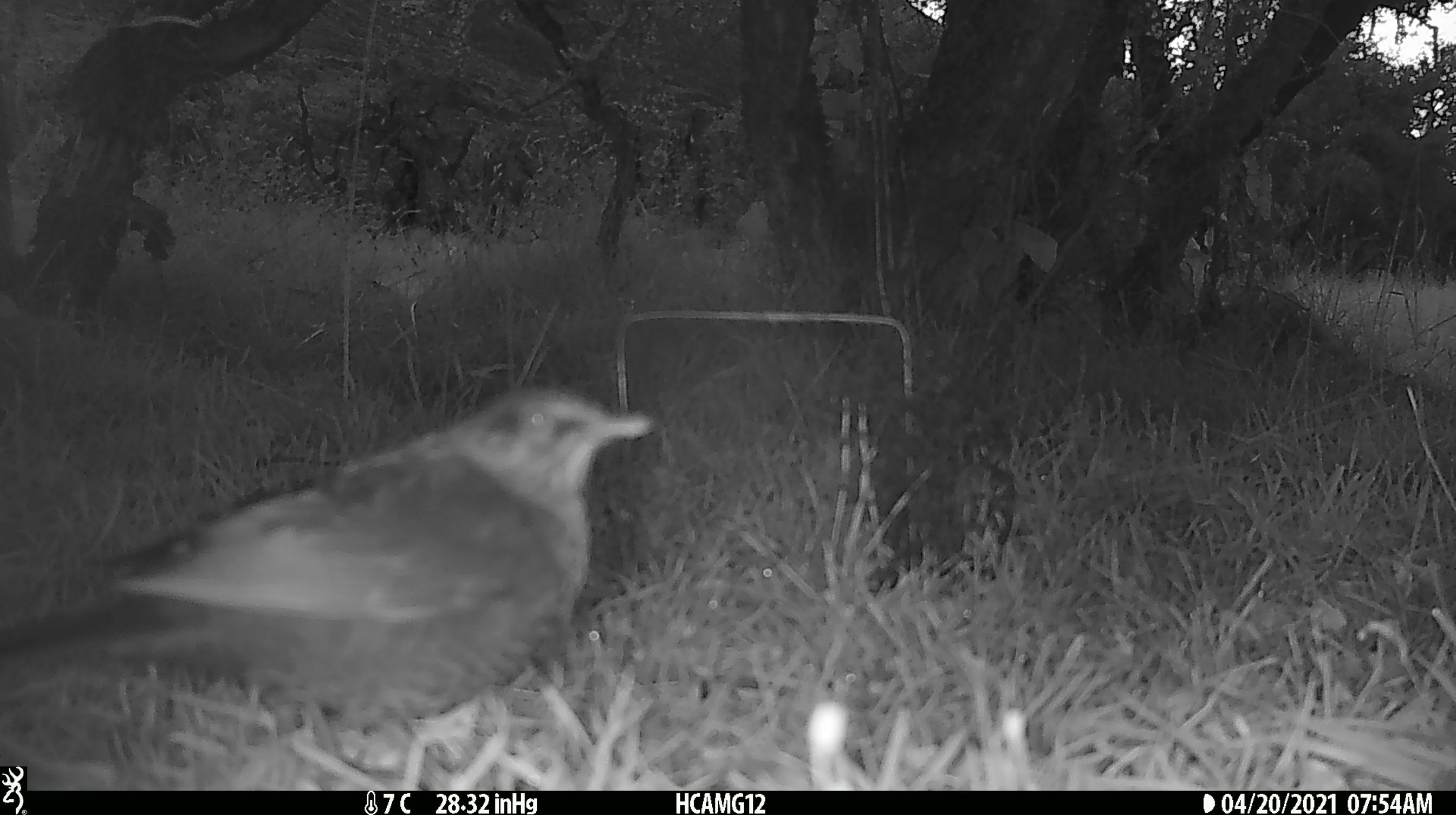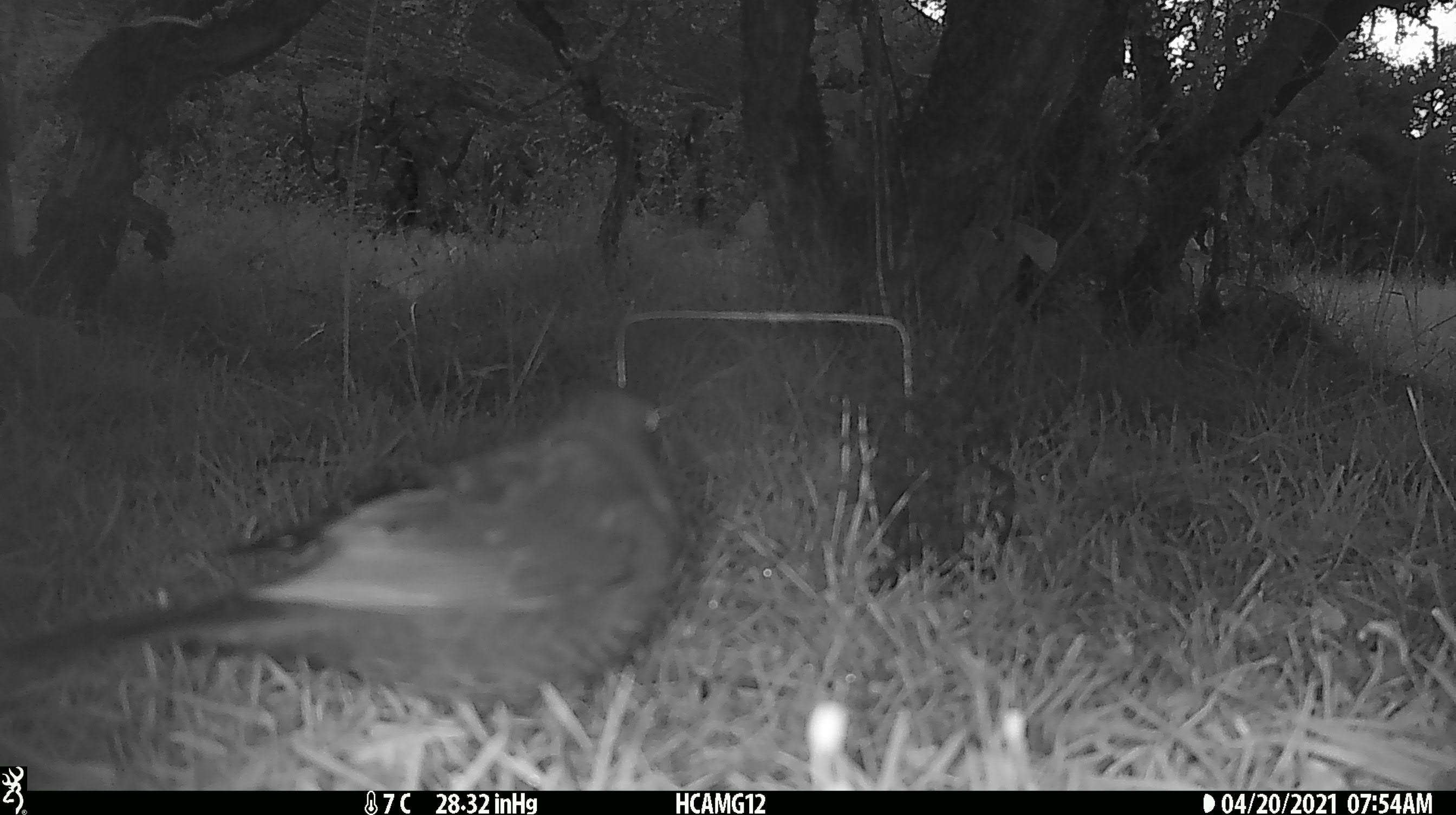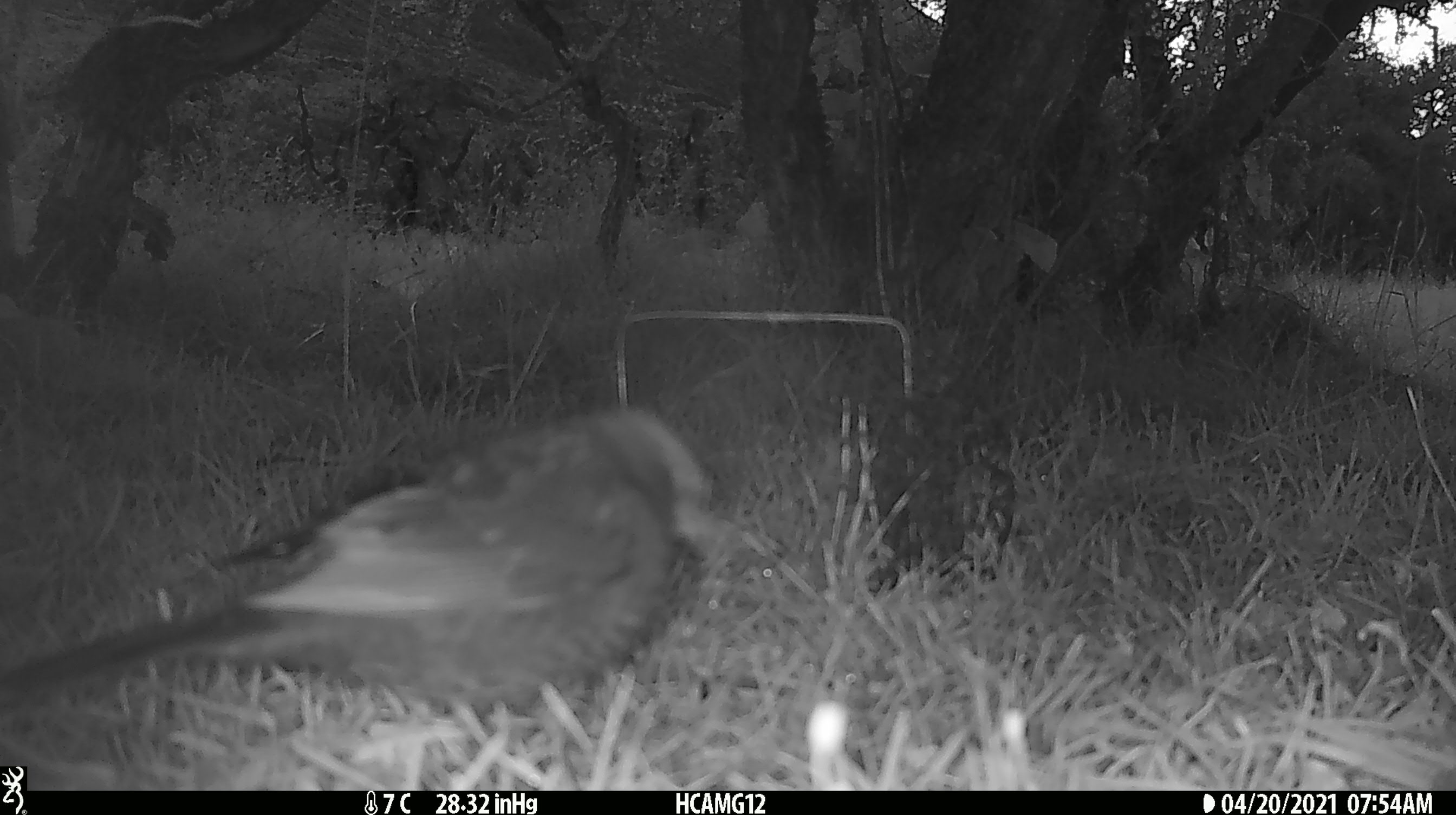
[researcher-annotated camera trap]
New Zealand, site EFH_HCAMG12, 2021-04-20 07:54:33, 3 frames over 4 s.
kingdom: Animalia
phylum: Chordata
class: Aves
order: Passeriformes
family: Turdidae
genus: Turdus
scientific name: Turdus merula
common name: eurasian blackbird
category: blackbird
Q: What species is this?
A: Blackbird (eurasian blackbird) (Turdus merula).